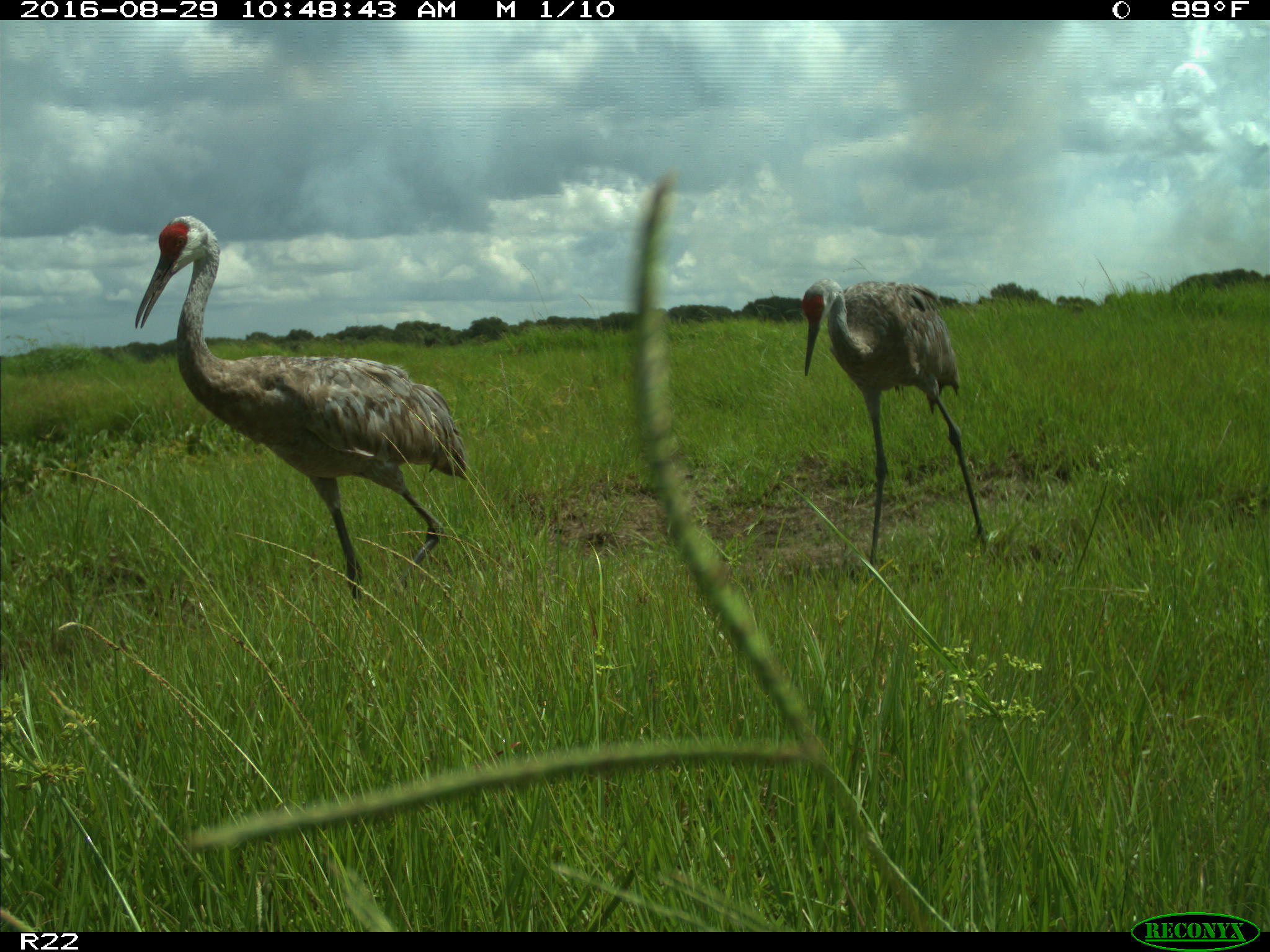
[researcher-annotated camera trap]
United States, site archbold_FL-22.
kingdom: Animalia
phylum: Chordata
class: Aves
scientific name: Aves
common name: birds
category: unidentified bird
Unidentified bird (birds) (Aves).